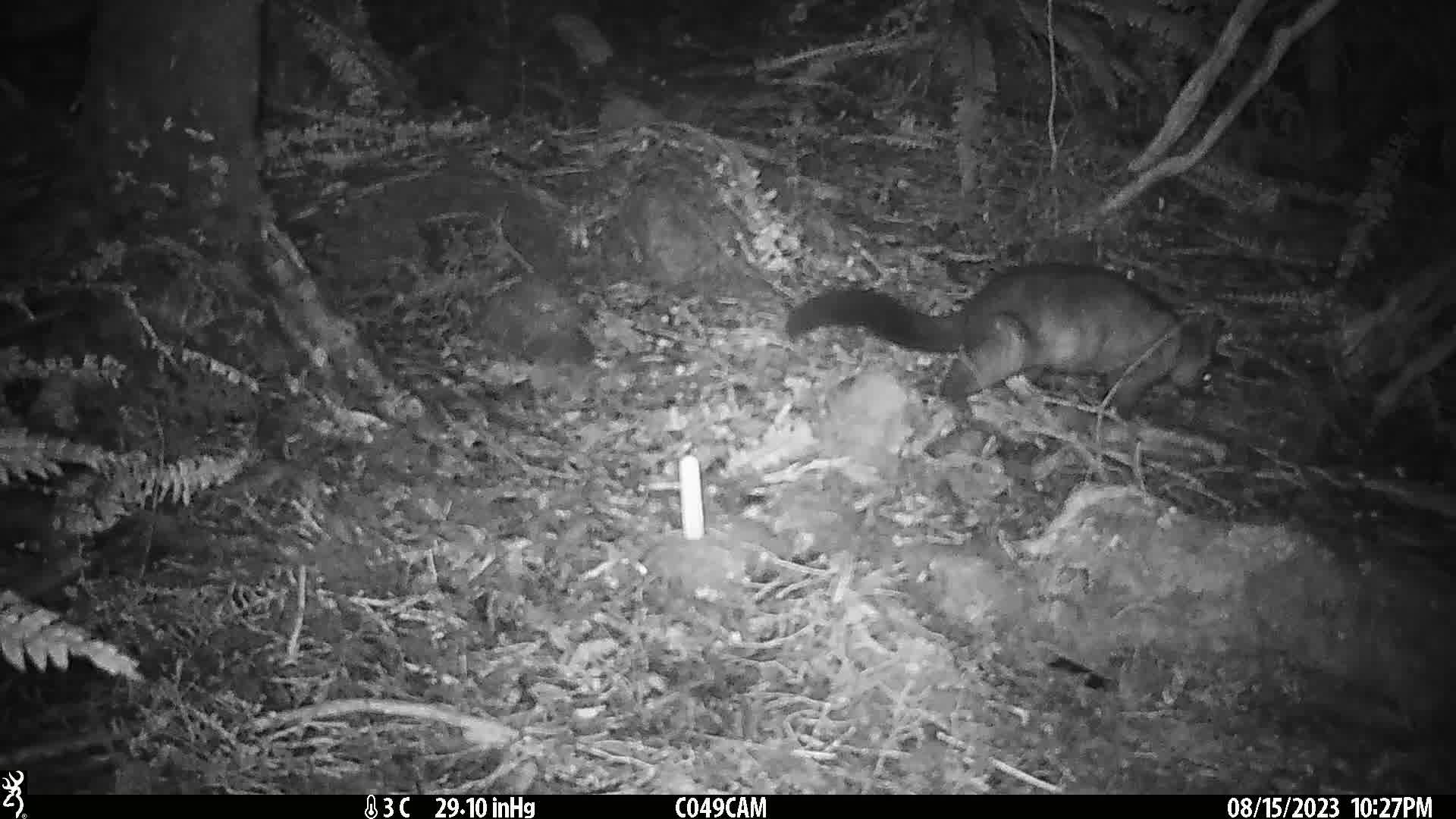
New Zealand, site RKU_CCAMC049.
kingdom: Animalia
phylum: Chordata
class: Mammalia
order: Diprotodontia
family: Phalangeridae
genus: Trichosurus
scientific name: Trichosurus vulpecula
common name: common brushtail possum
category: possum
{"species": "possum (common brushtail possum) (Trichosurus vulpecula)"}